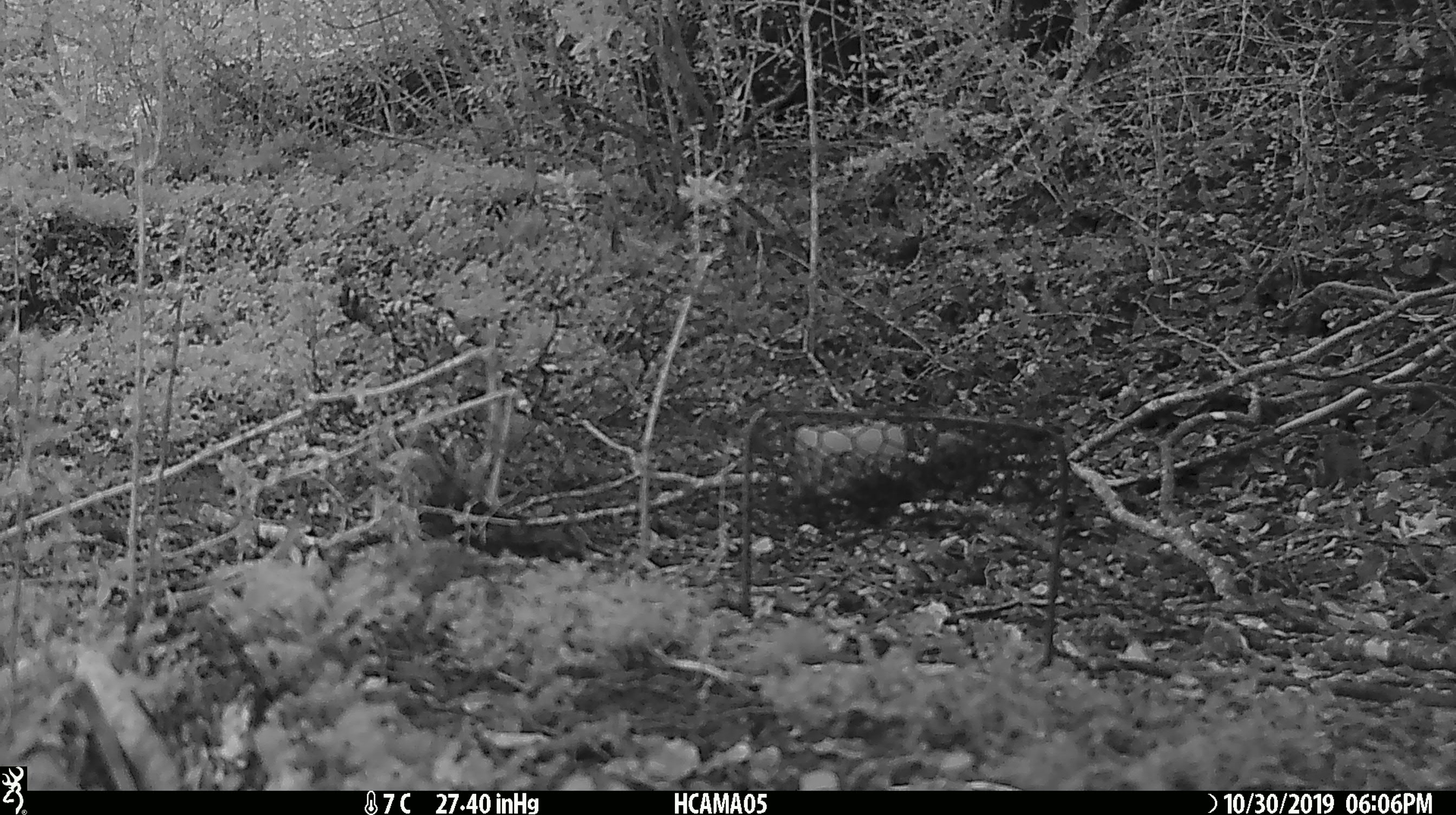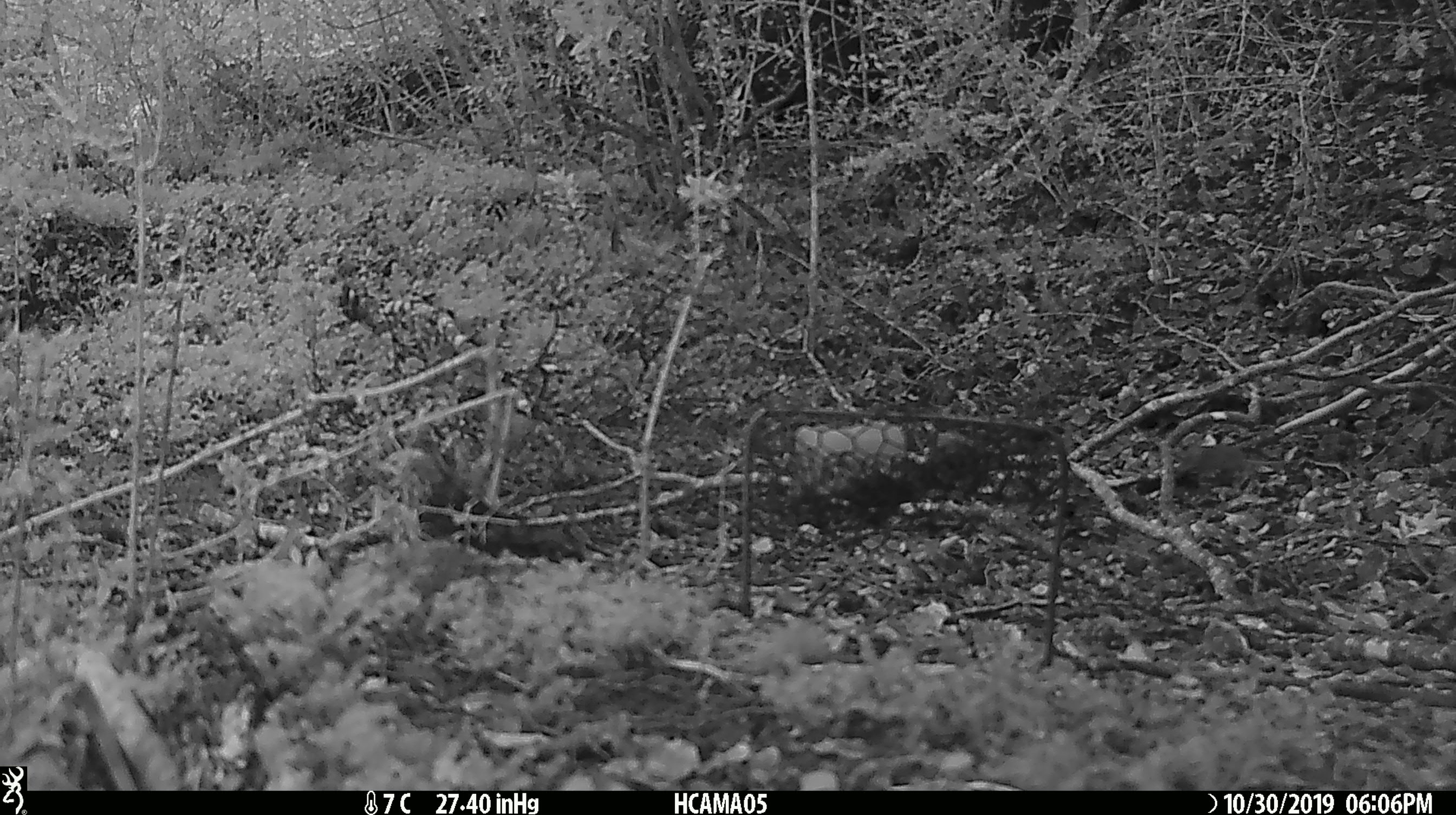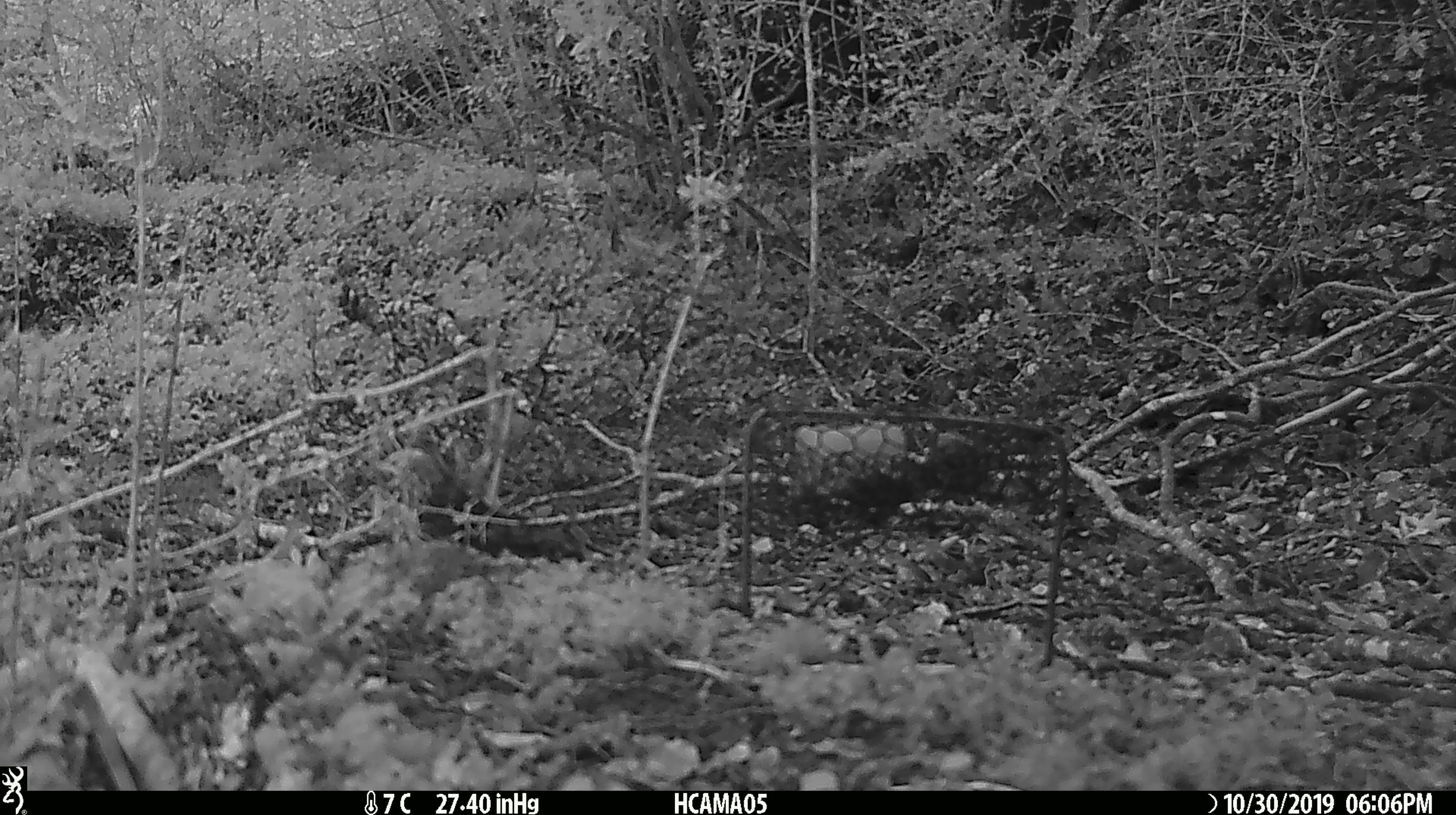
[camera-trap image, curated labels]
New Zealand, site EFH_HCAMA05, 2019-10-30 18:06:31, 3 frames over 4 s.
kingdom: Animalia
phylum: Chordata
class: Mammalia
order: Rodentia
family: Muridae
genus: Mus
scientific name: Mus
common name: mouse